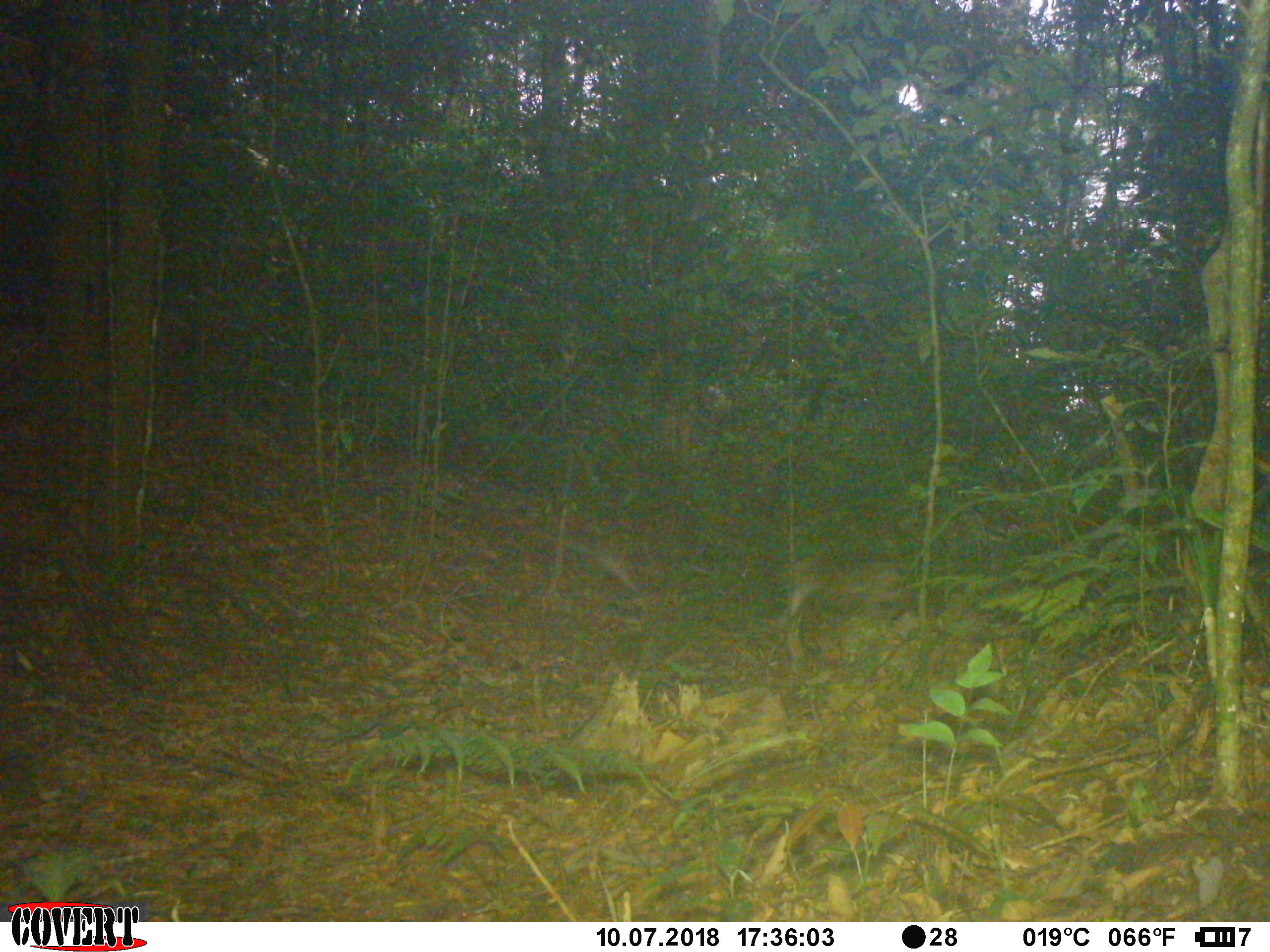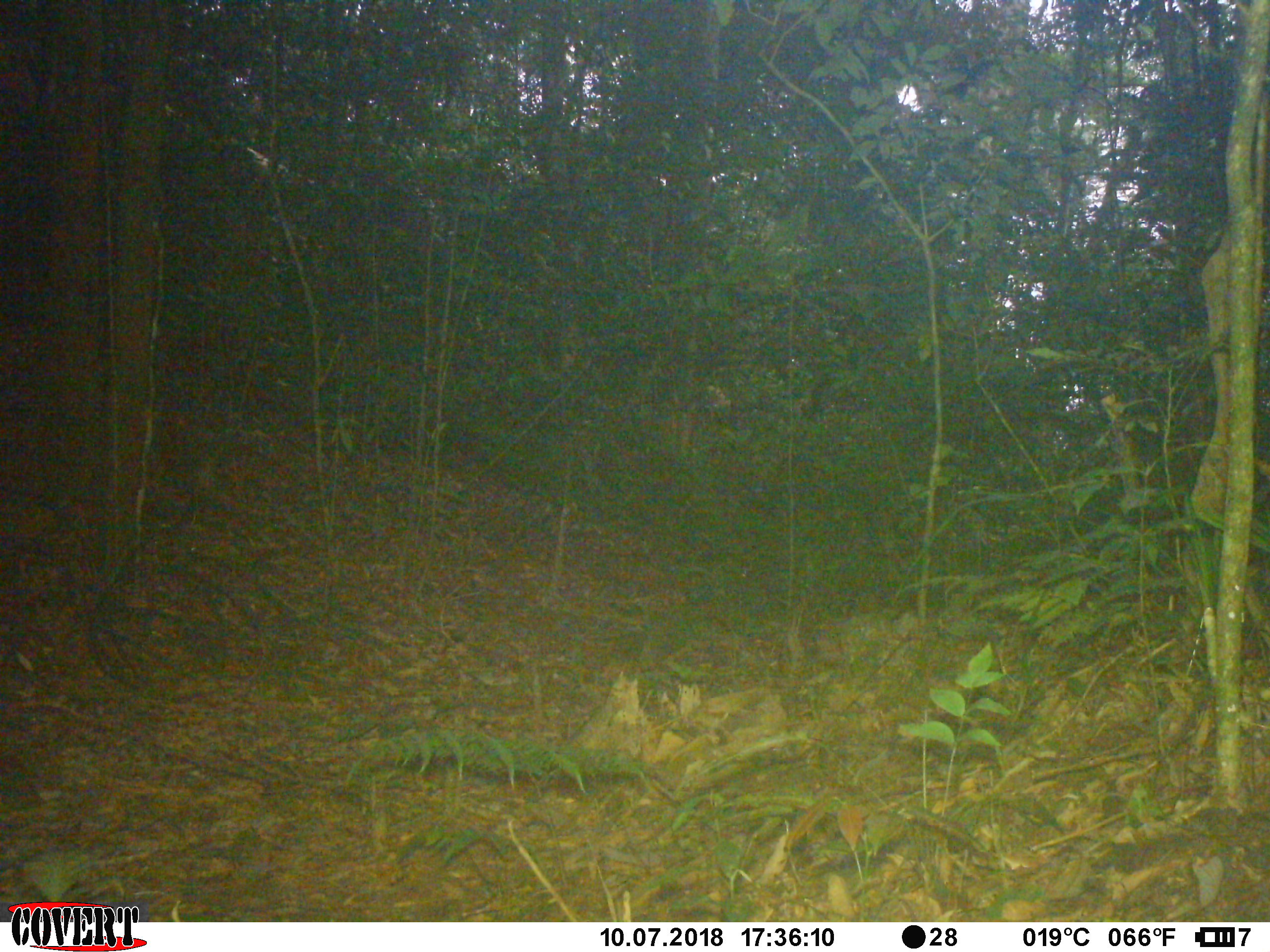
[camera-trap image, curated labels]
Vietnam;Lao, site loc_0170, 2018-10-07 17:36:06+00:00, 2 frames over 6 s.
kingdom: Animalia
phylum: Chordata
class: Mammalia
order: Primates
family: Cercopithecidae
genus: Macaca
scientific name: Macaca nemestrina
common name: pig-tailed macaque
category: pig tailed macaque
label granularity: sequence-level